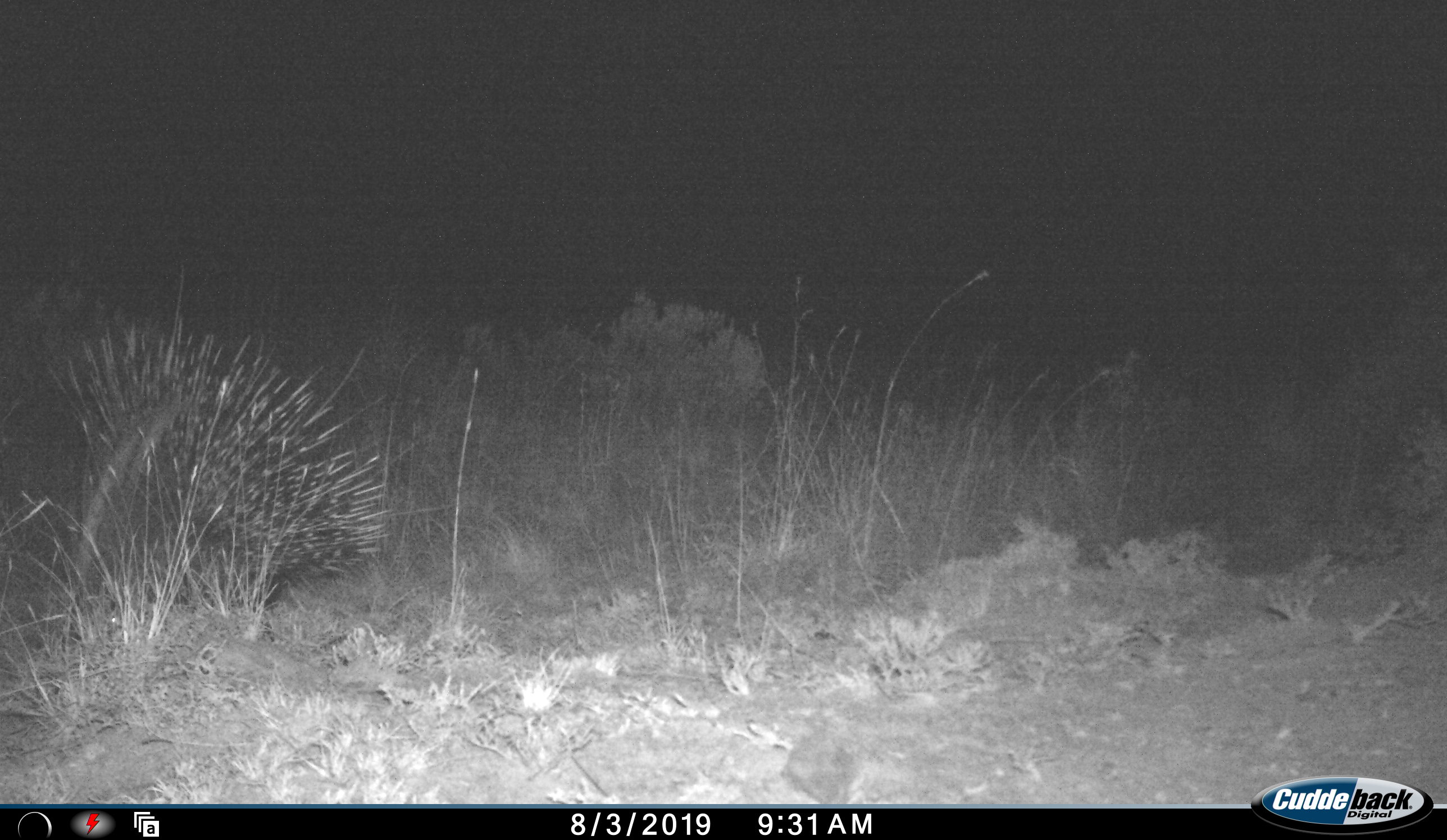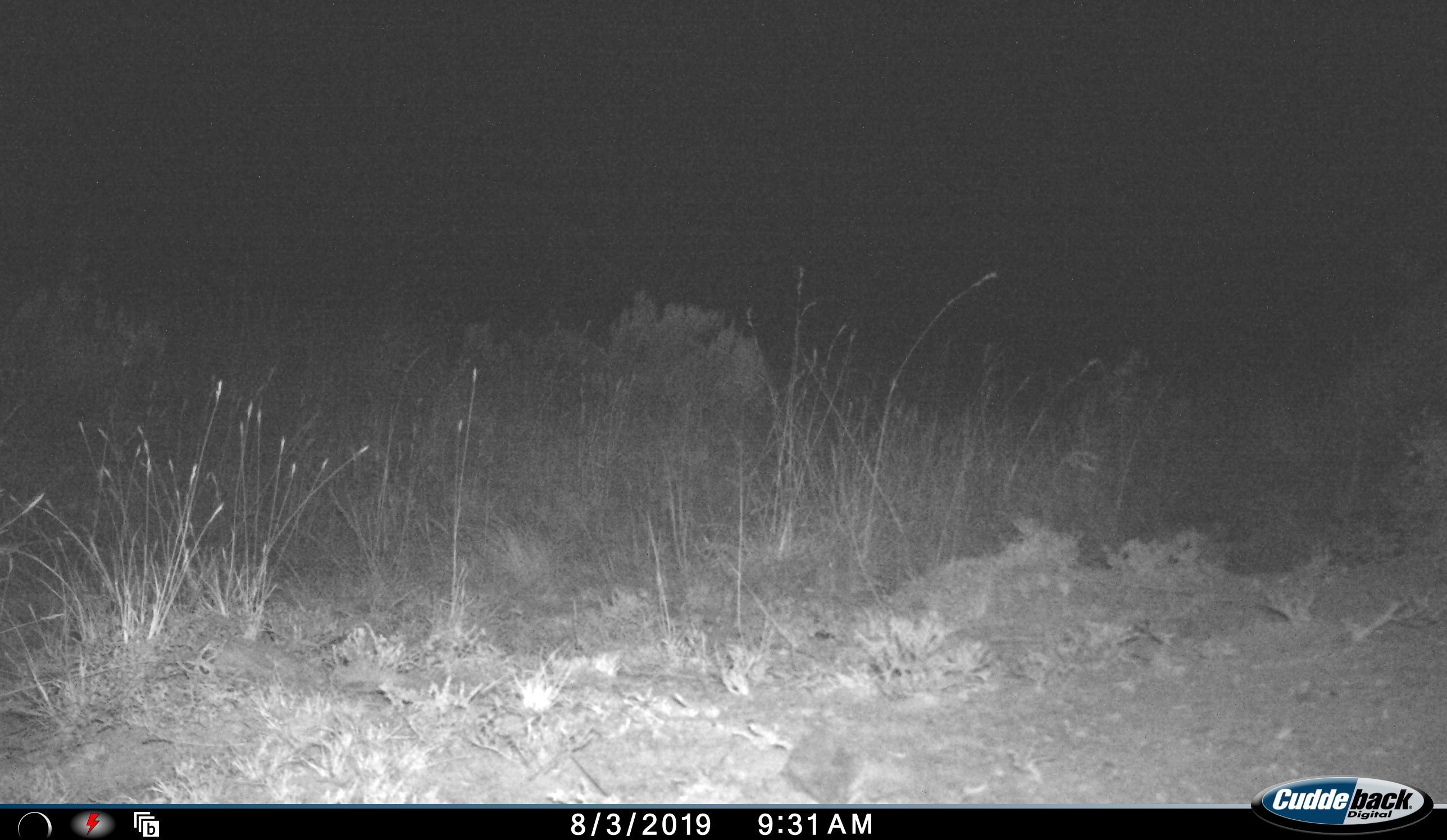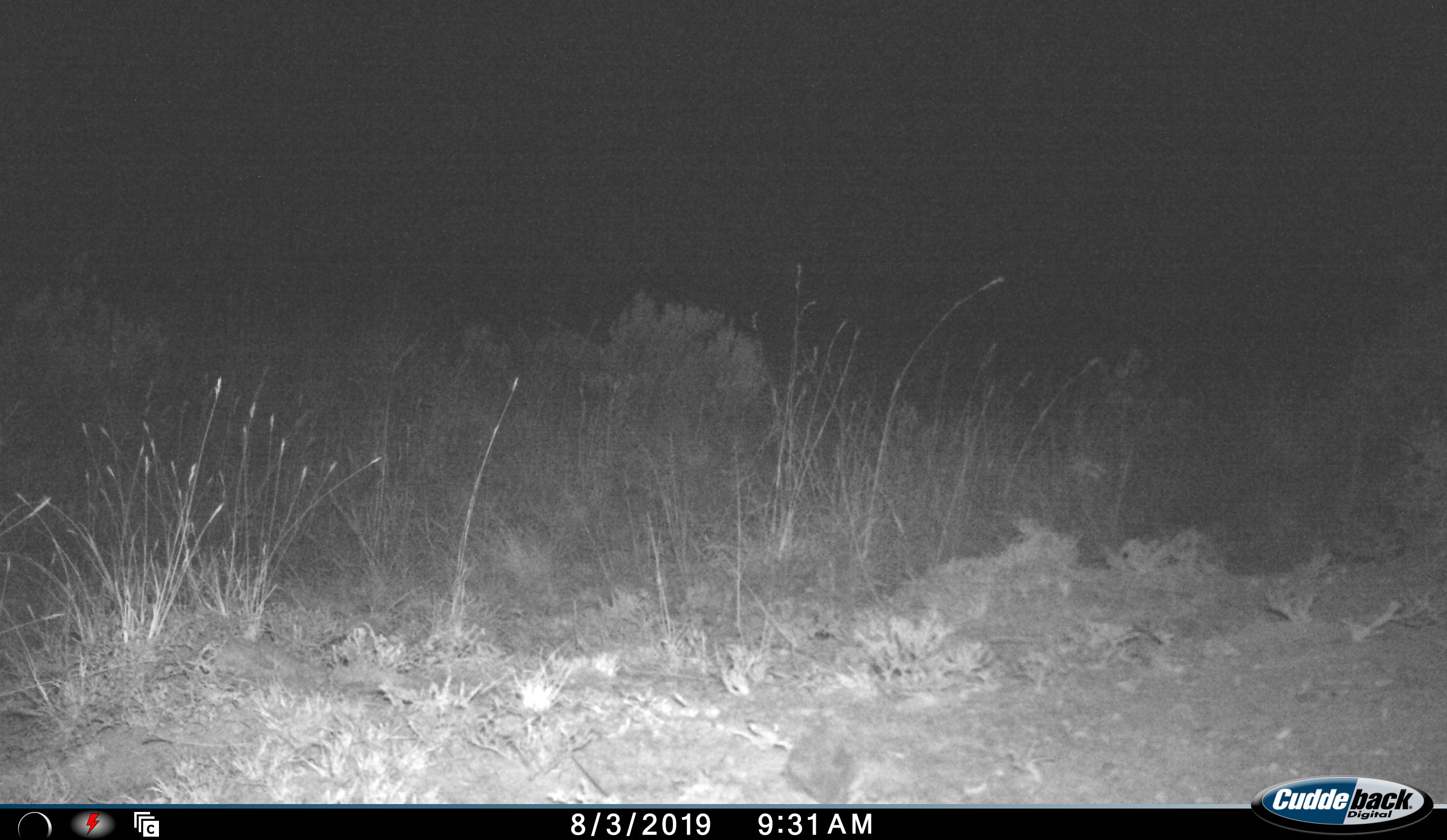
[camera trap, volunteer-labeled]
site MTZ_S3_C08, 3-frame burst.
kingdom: Animalia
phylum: Chordata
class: Mammalia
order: Rodentia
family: Hystricidae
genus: Hystrix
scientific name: Hystrix cristata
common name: crested porcupine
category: porcupine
Porcupine (crested porcupine) (Hystrix cristata), count 1. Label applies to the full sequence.